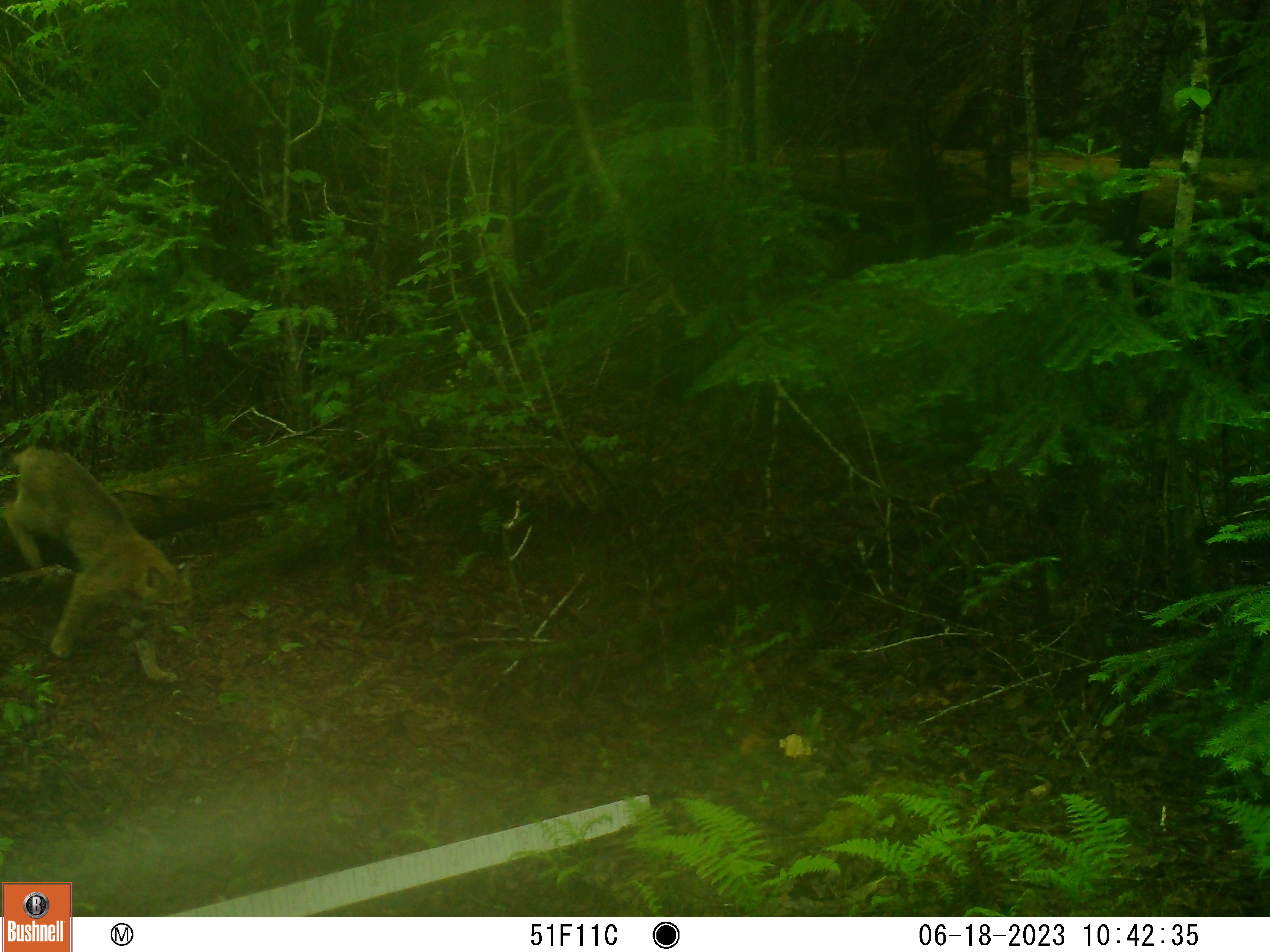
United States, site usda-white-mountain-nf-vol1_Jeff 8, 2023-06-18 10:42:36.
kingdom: Animalia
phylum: Chordata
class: Mammalia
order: Carnivora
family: Felidae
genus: Lynx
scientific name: Lynx rufus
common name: bobcat